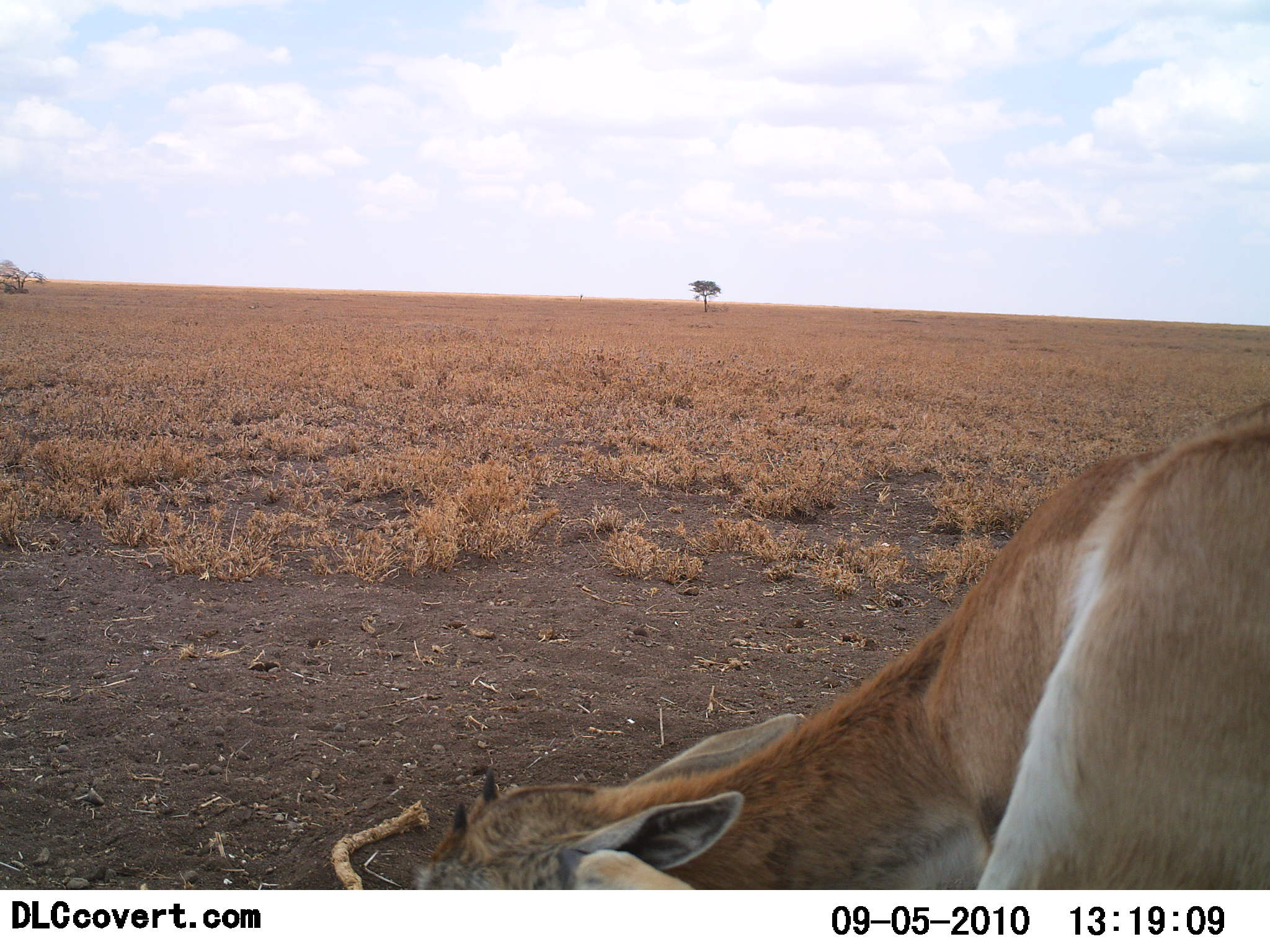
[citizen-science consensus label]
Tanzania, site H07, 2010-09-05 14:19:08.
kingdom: Animalia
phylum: Chordata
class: Mammalia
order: Artiodactyla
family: Bovidae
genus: Nanger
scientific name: Nanger granti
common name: grant's gazelle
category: gazellegrants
Gazellegrants (grant's gazelle) (Nanger granti), count 1. Behavior (volunteer vote fractions): standing 23%, resting 69%, moving 0%, interacting 0%. Young present (vote fraction): 8%. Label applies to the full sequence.